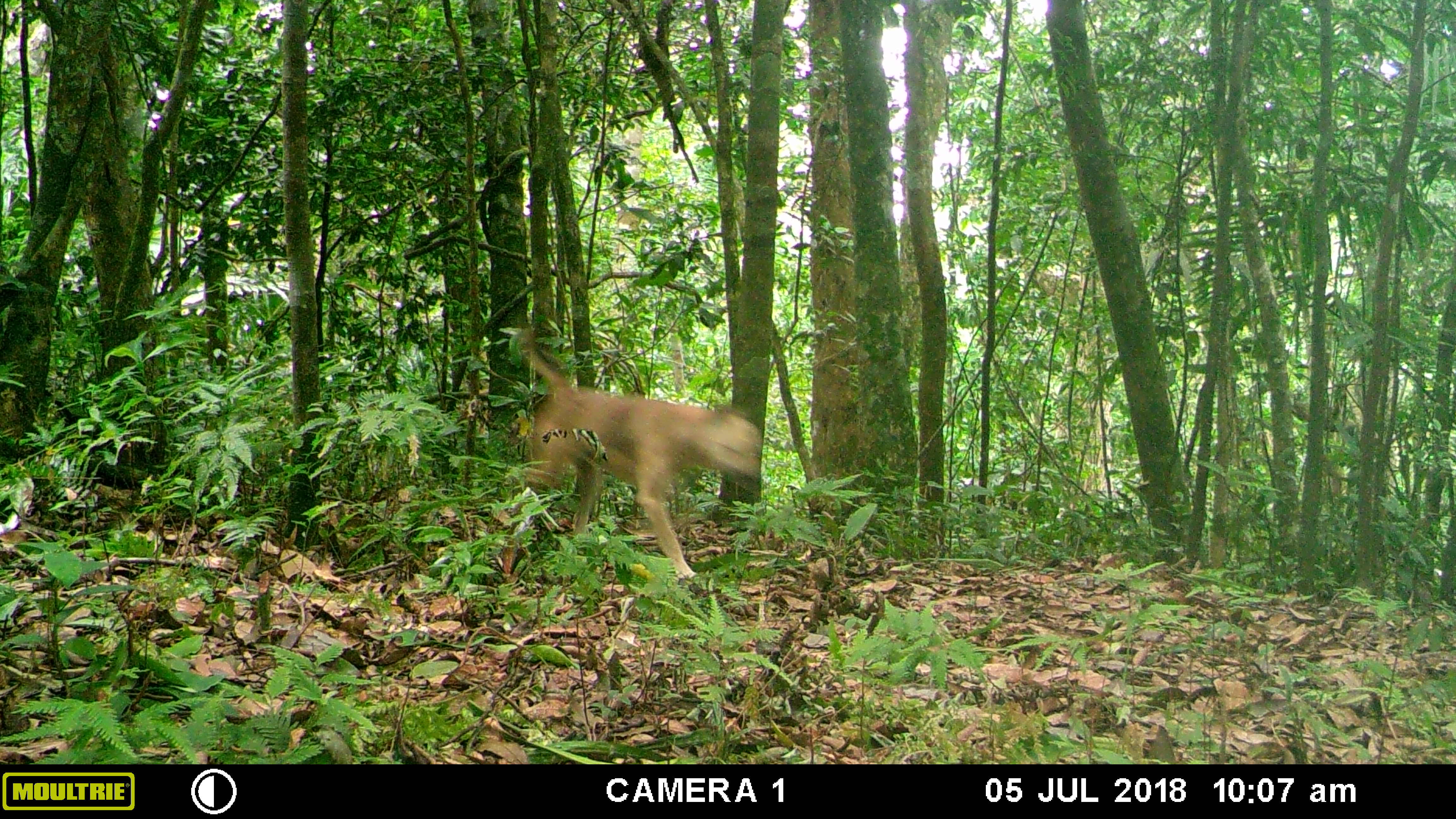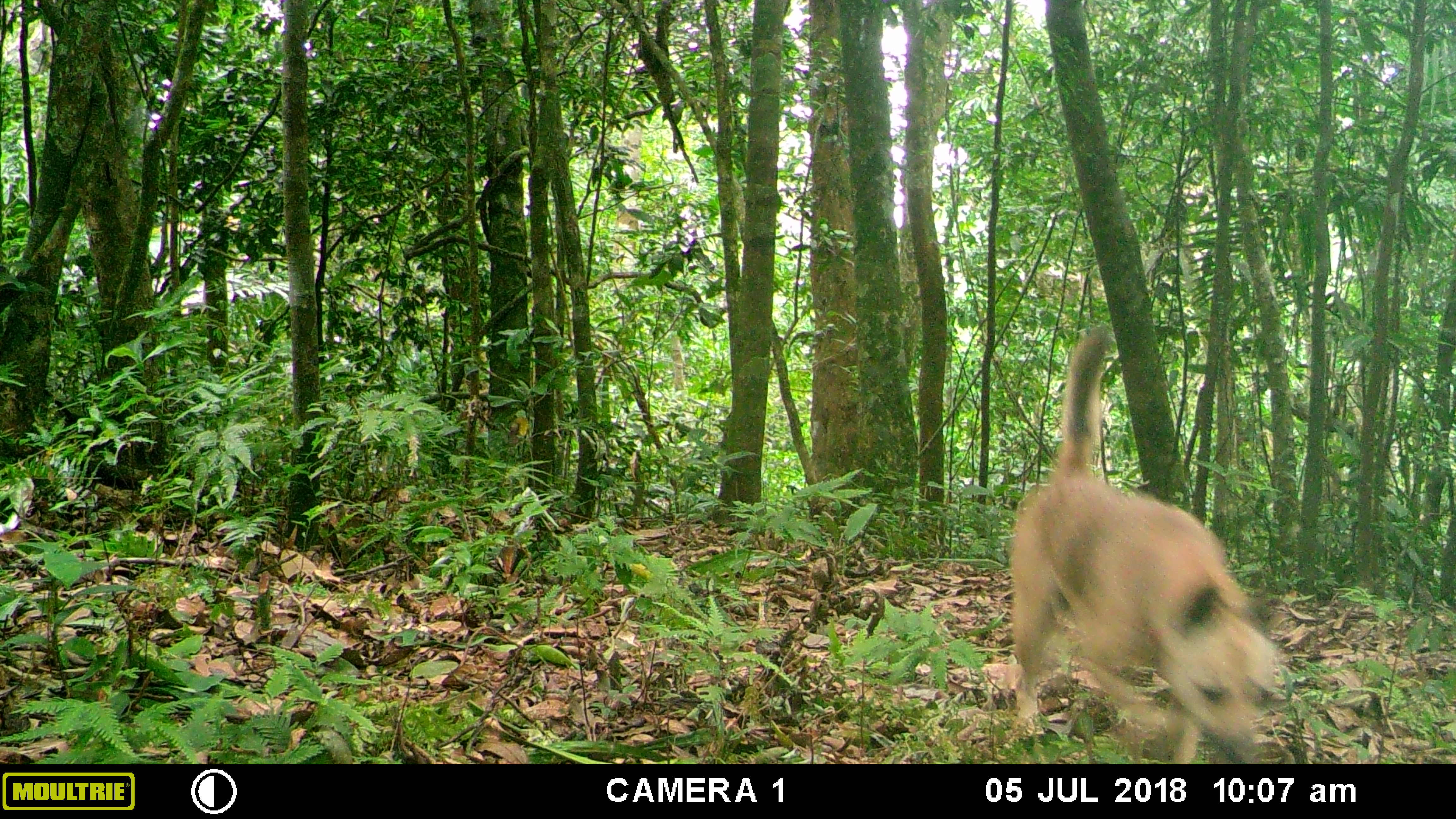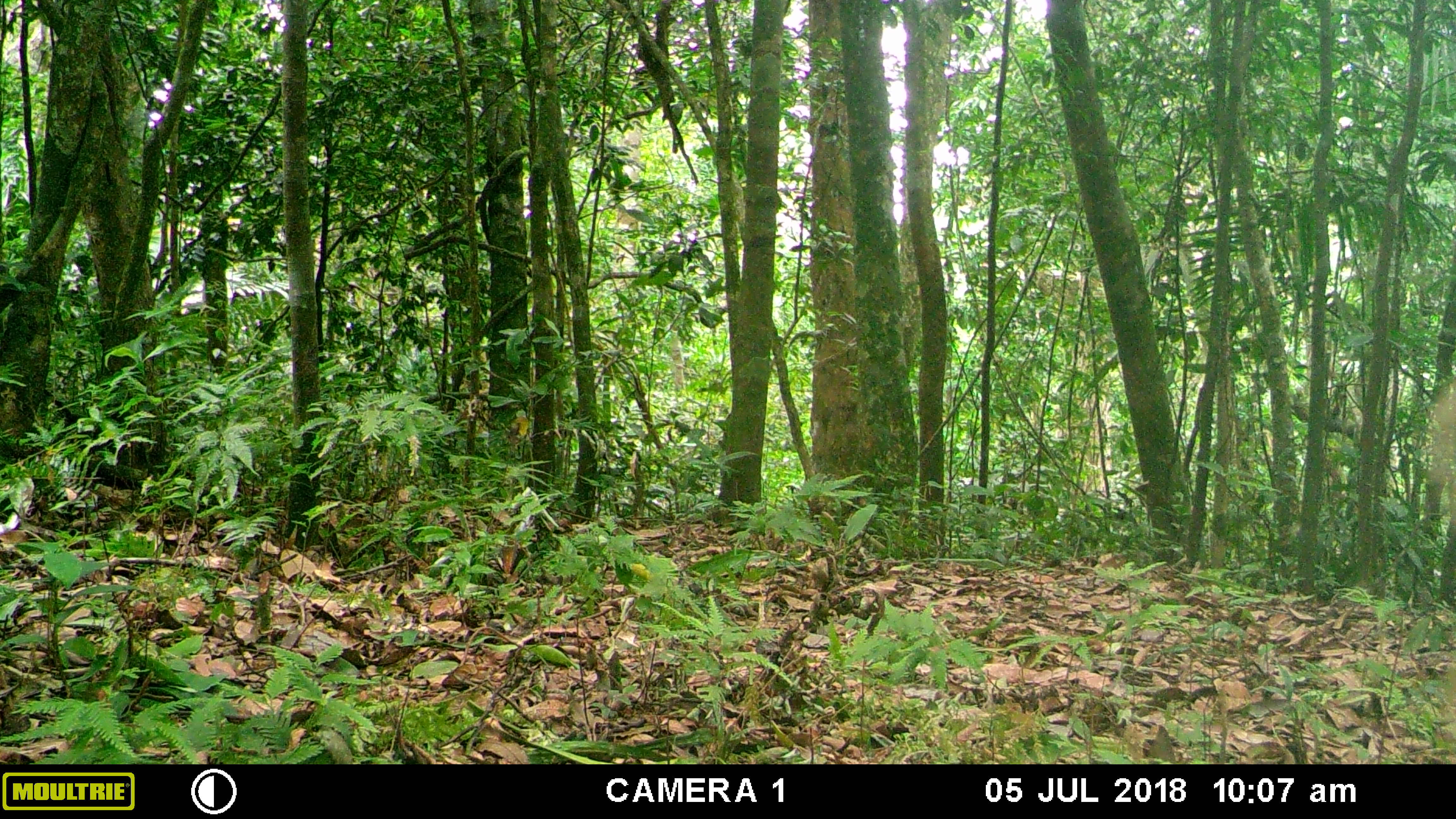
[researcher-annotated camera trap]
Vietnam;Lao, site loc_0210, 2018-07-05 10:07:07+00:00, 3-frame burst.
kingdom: Animalia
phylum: Chordata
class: Mammalia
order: Carnivora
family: Canidae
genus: Canis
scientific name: Canis familiaris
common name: domestic dog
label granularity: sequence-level